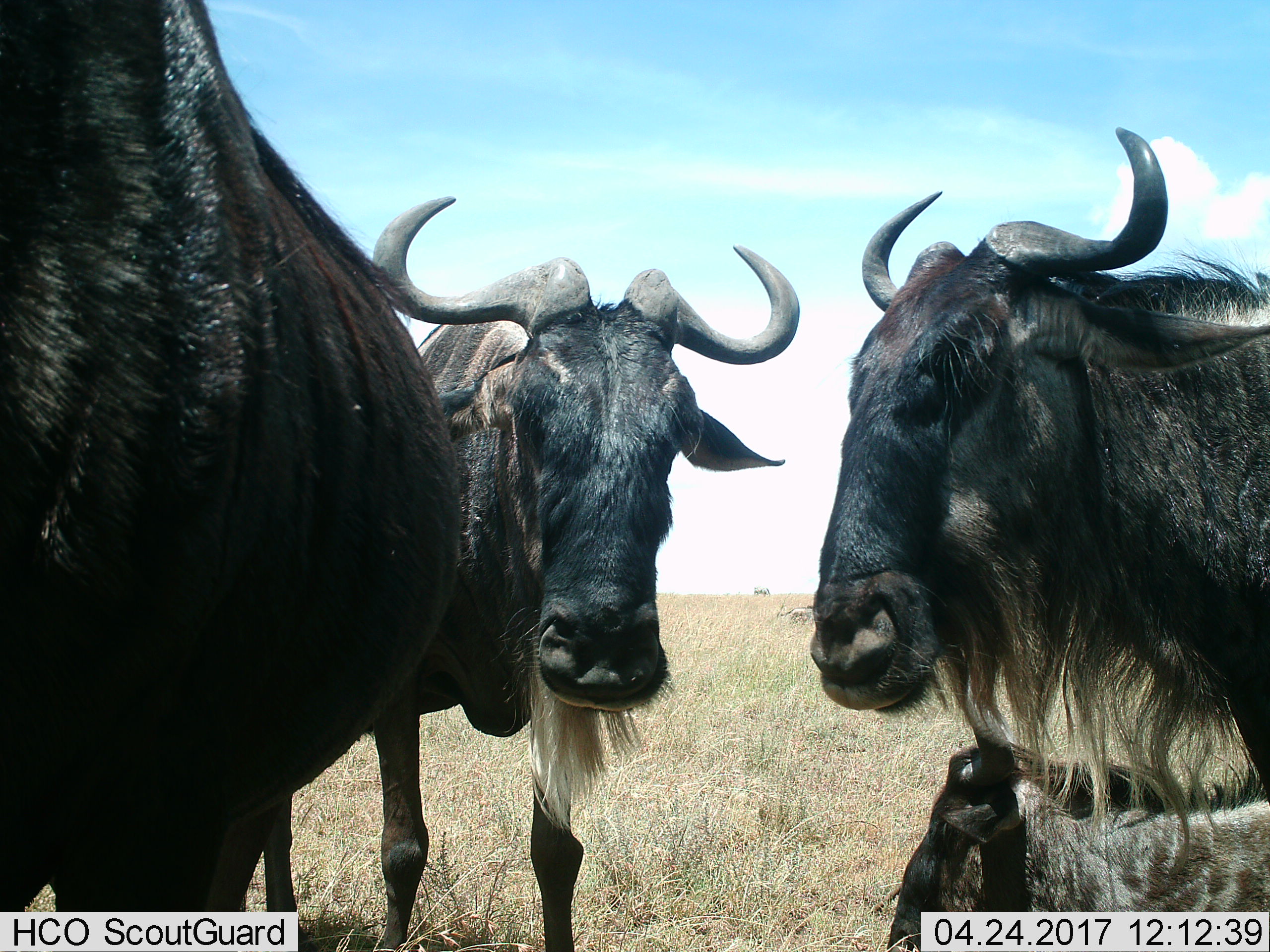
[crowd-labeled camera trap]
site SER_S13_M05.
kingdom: Animalia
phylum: Chordata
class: Mammalia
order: Artiodactyla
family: Bovidae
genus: Connochaetes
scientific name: Connochaetes taurinus taurinus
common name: blue wildebeest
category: wildebeestblue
Wildebeestblue (blue wildebeest) (Connochaetes taurinus taurinus), count 4. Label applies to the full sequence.